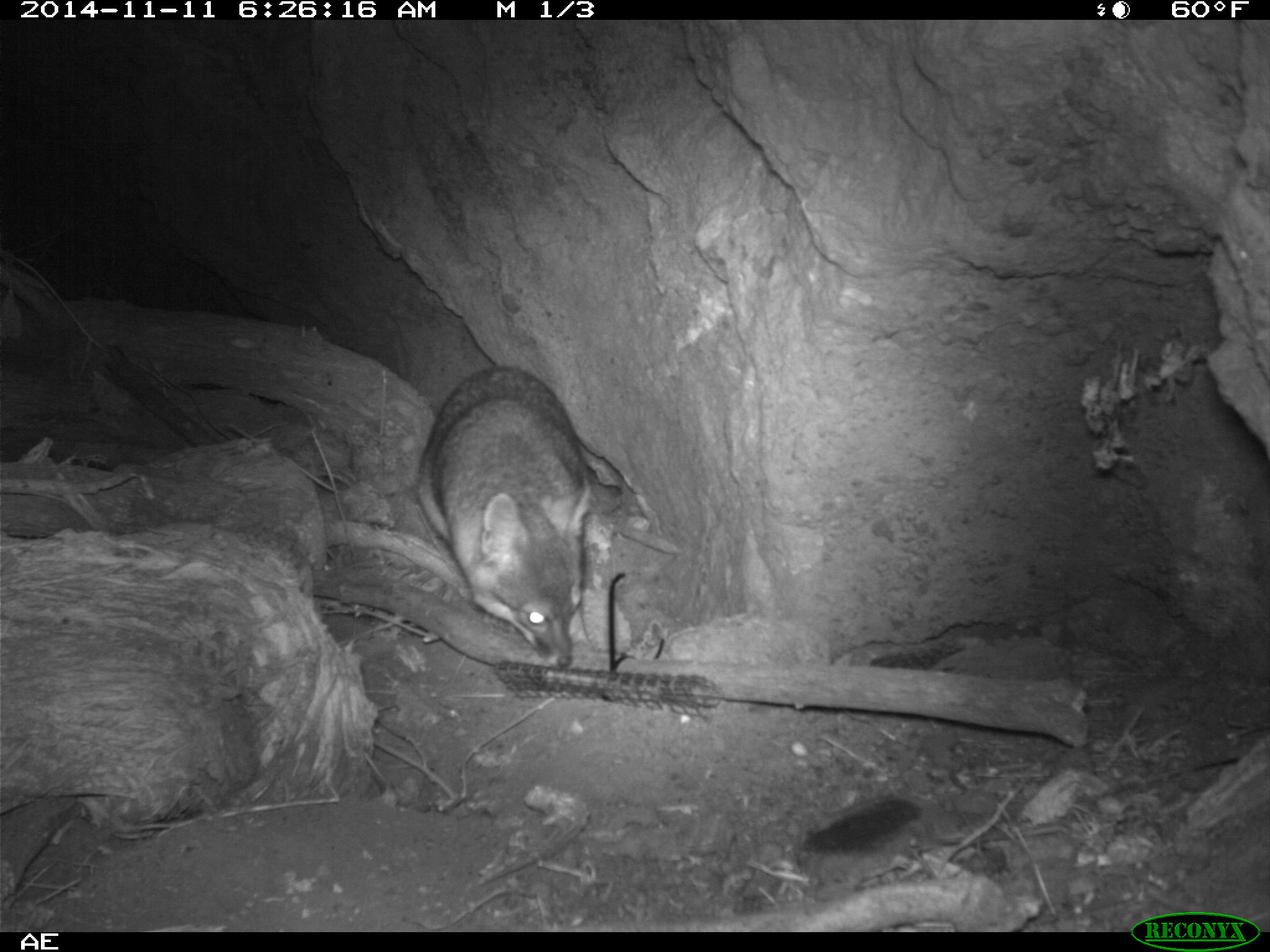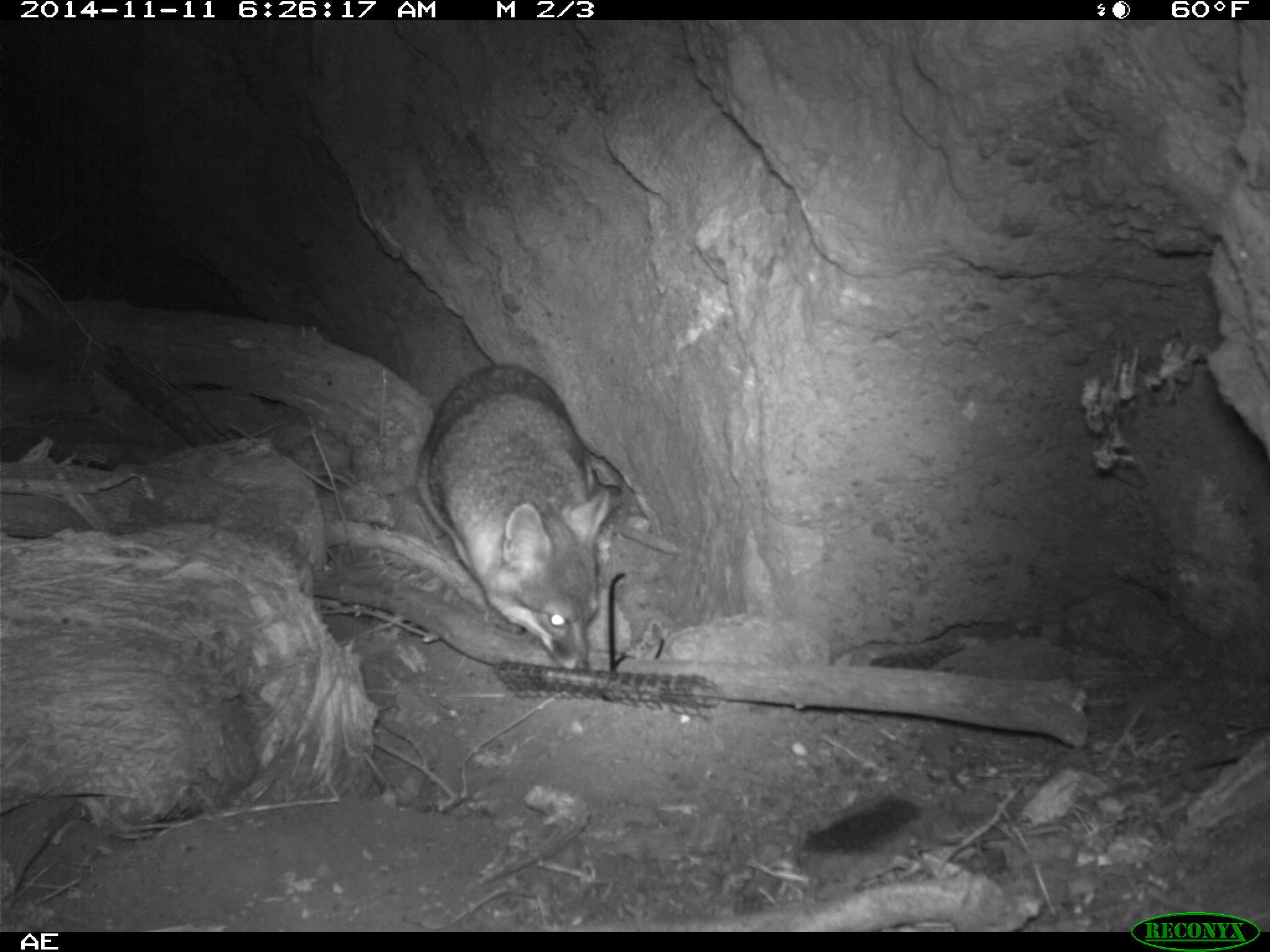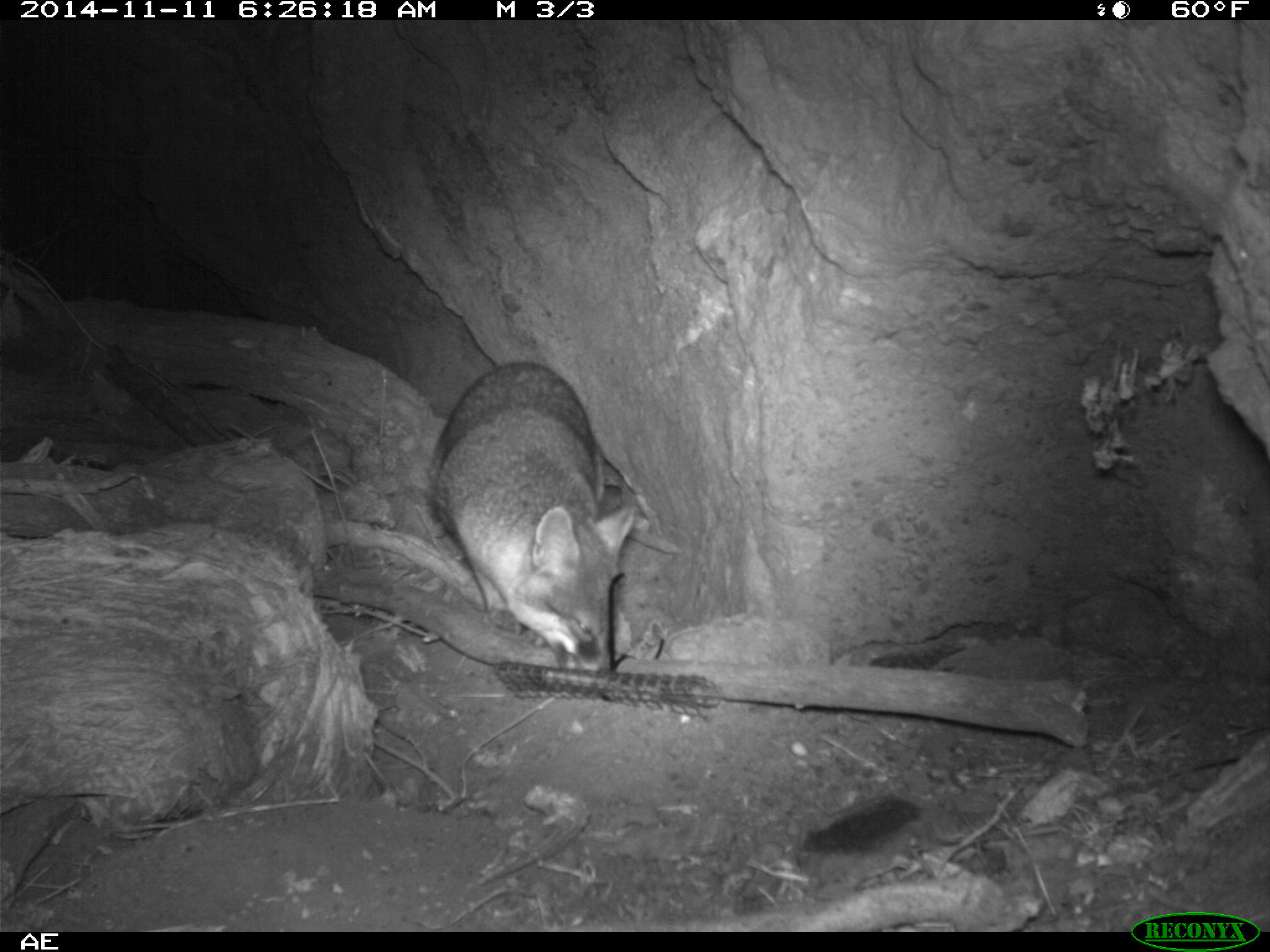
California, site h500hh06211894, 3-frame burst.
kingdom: Animalia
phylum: Chordata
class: Mammalia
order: Carnivora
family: Canidae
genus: Urocyon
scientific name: Urocyon littoralis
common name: island fox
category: fox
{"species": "fox (island fox) (Urocyon littoralis)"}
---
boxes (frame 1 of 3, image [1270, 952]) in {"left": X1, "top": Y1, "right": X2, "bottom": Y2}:
fox: {"left": 414, "top": 364, "right": 591, "bottom": 668}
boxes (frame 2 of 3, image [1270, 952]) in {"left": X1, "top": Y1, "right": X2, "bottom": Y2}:
fox: {"left": 413, "top": 361, "right": 611, "bottom": 671}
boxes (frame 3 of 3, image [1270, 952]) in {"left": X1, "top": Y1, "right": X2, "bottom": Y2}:
fox: {"left": 428, "top": 360, "right": 637, "bottom": 674}